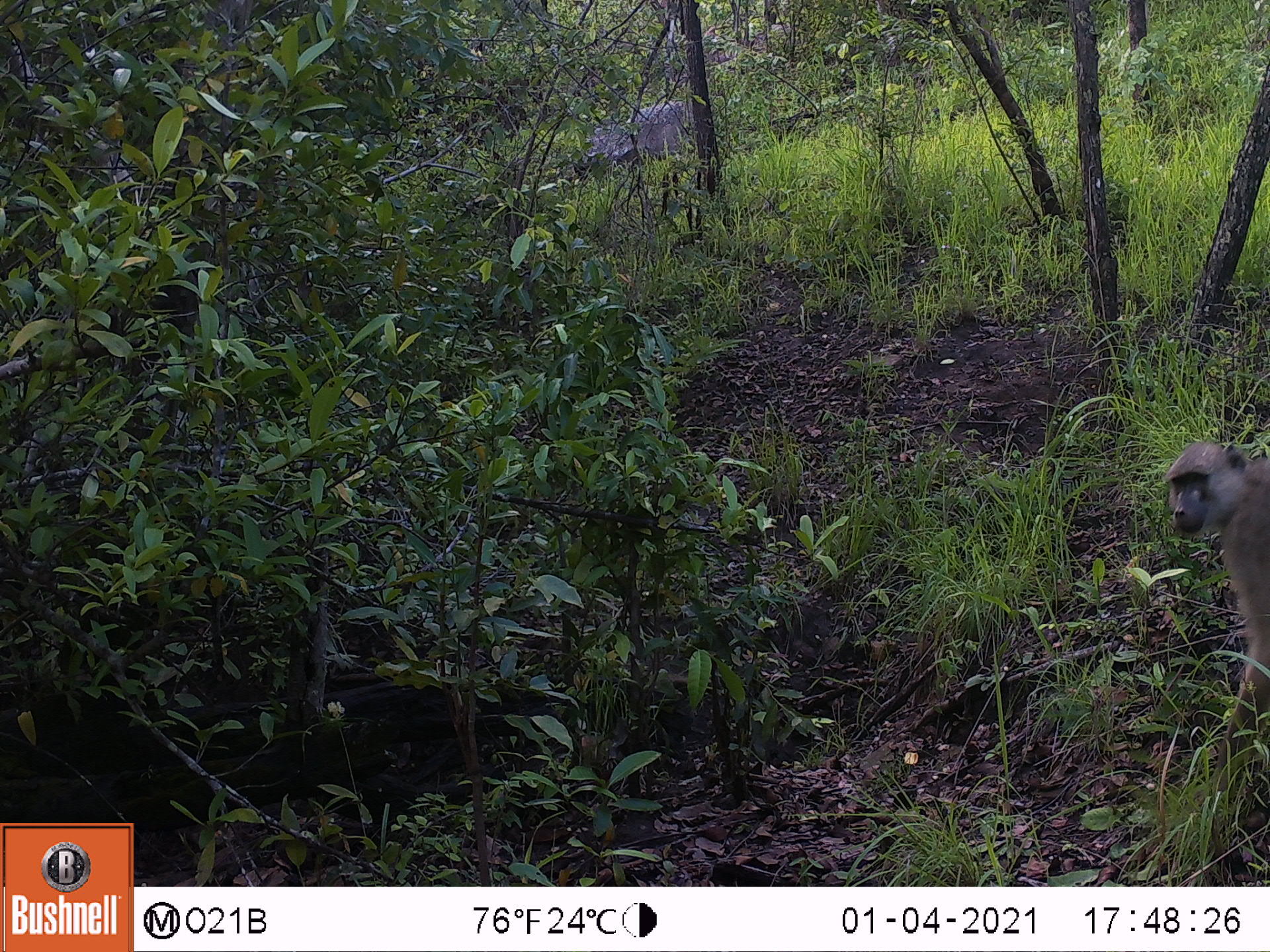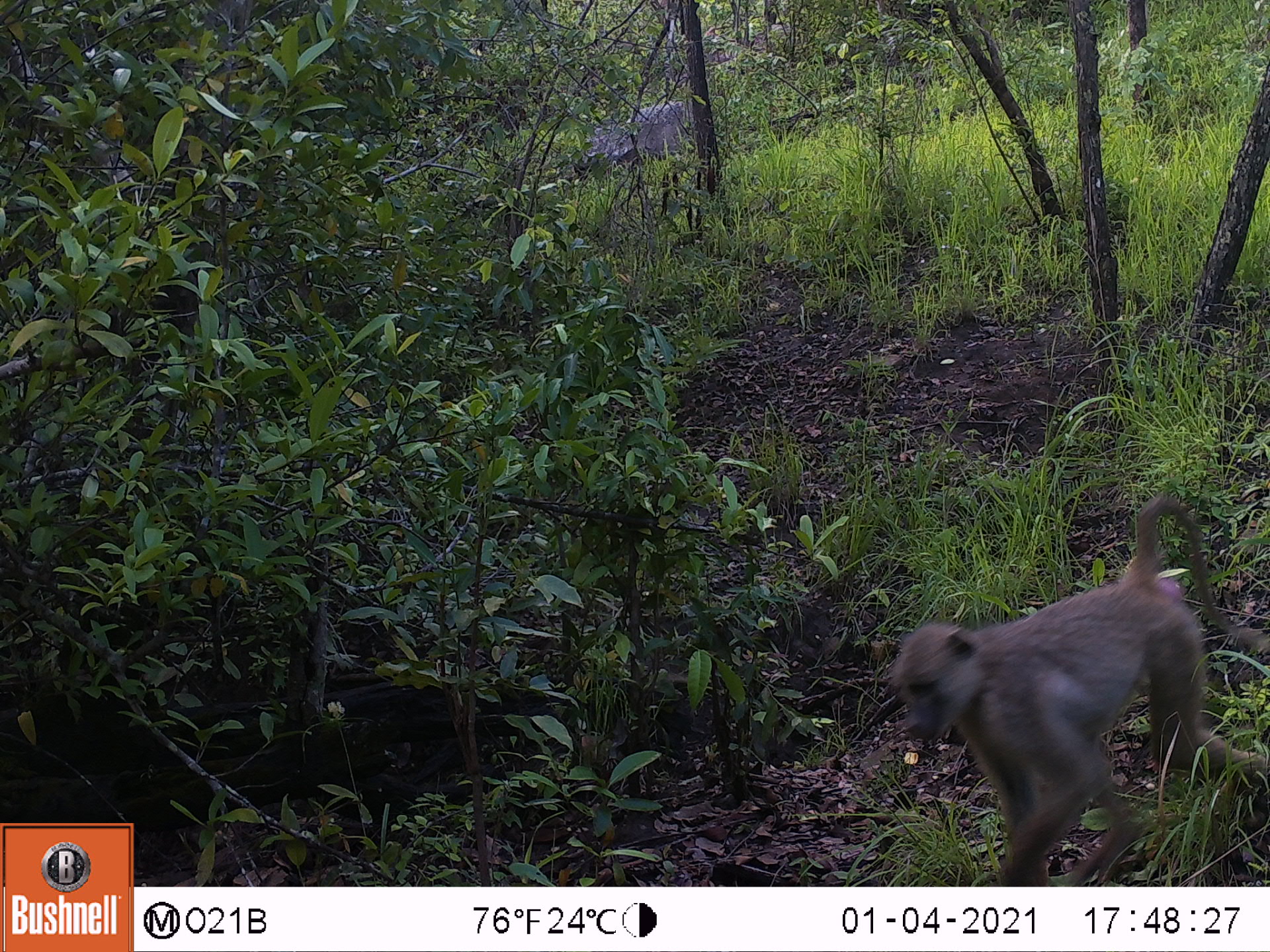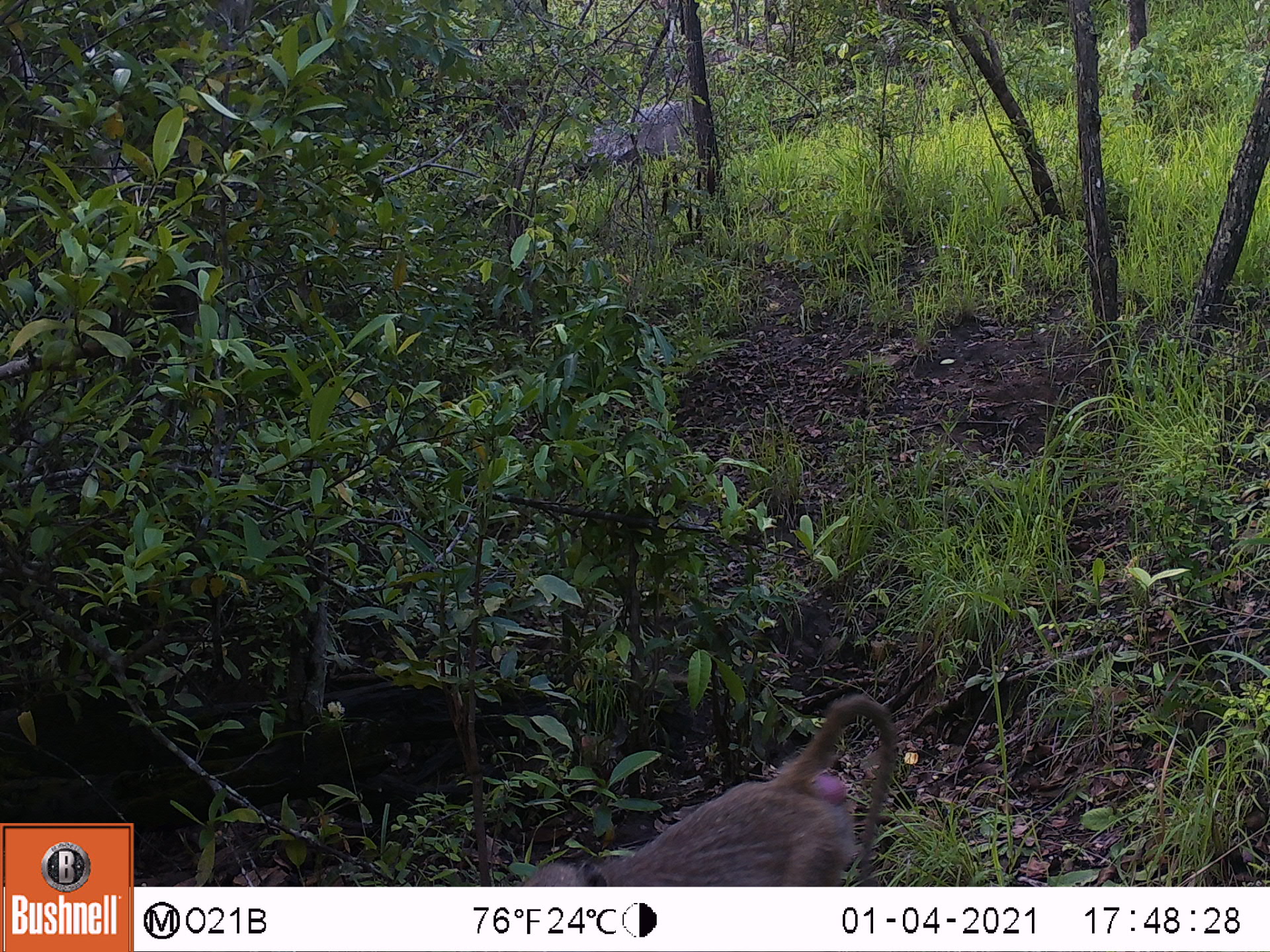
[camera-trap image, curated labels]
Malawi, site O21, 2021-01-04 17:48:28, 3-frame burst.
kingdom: Animalia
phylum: Chordata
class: Mammalia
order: Primates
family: Cercopithecidae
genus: Papio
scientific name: Papio cynocephalus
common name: yellow baboon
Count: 1.